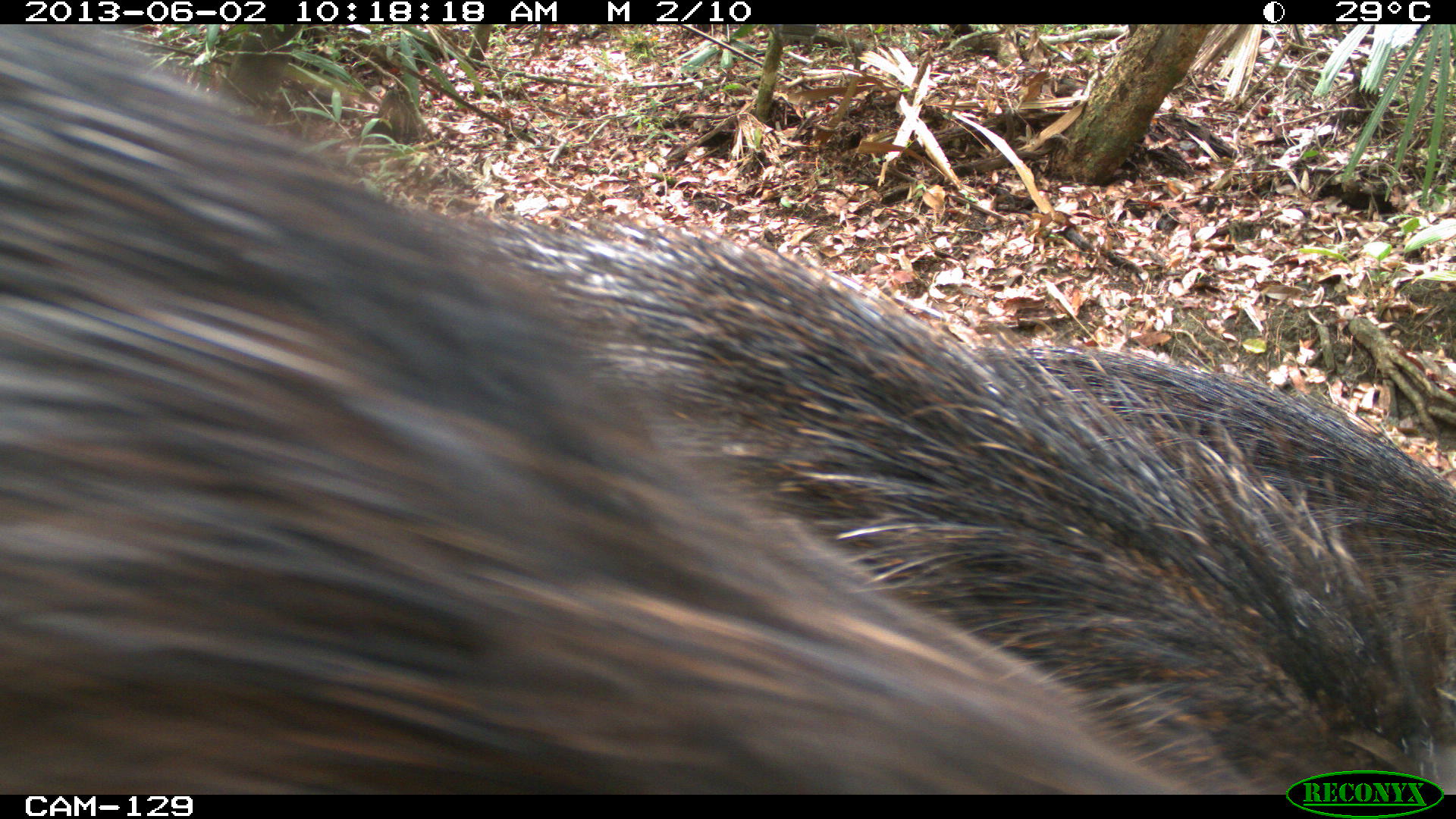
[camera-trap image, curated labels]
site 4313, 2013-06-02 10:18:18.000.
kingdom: Animalia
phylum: Chordata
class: Mammalia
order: Artiodactyla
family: Tayassuidae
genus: Tayassu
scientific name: Tayassu pecari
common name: white-lipped peccary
Tayassu pecari (white-lipped peccary), count 3.